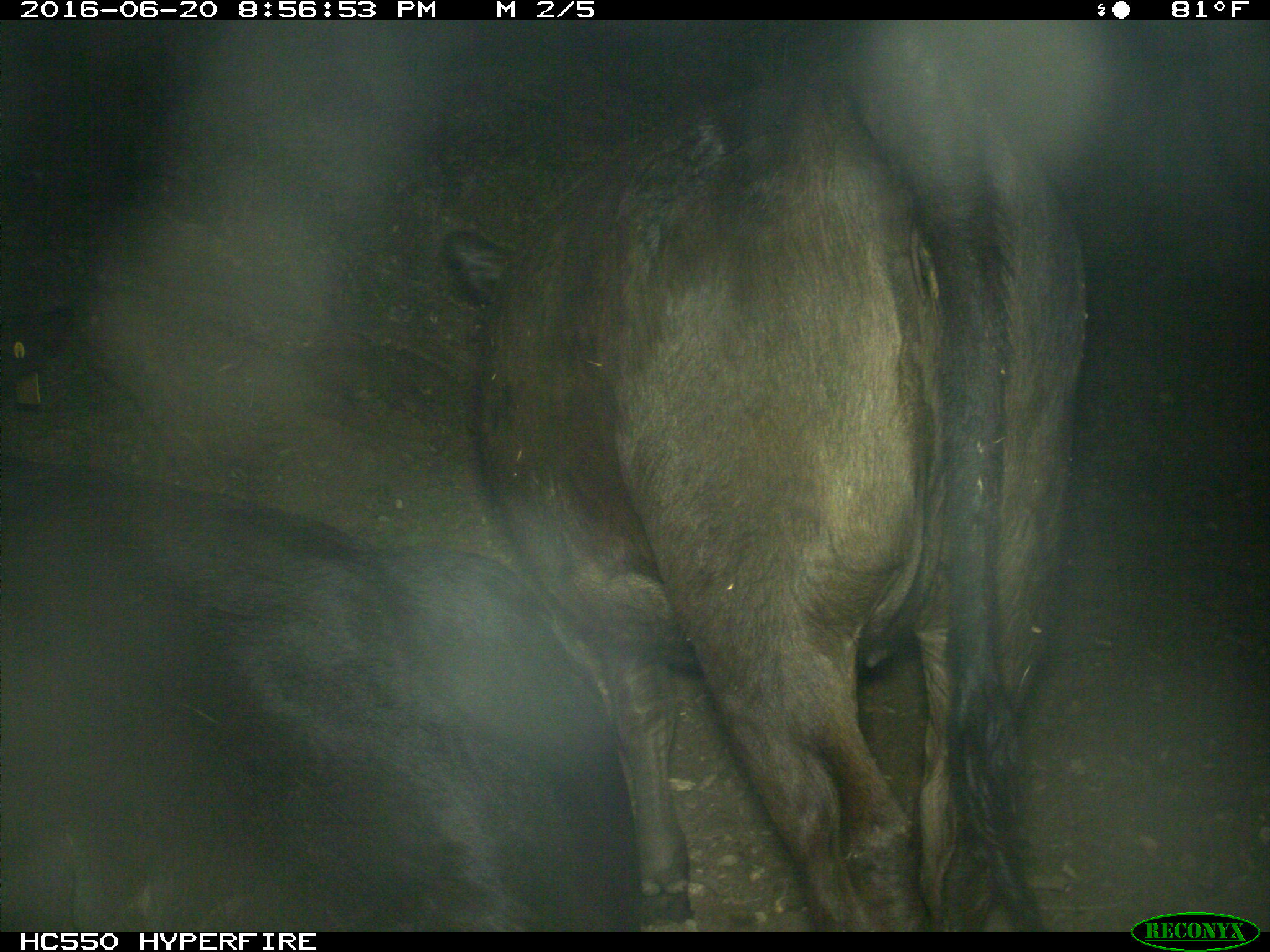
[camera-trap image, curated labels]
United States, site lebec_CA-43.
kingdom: Animalia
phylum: Chordata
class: Mammalia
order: Artiodactyla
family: Bovidae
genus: Bos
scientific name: Bos taurus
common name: domestic cow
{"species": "Bos taurus (domestic cow)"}